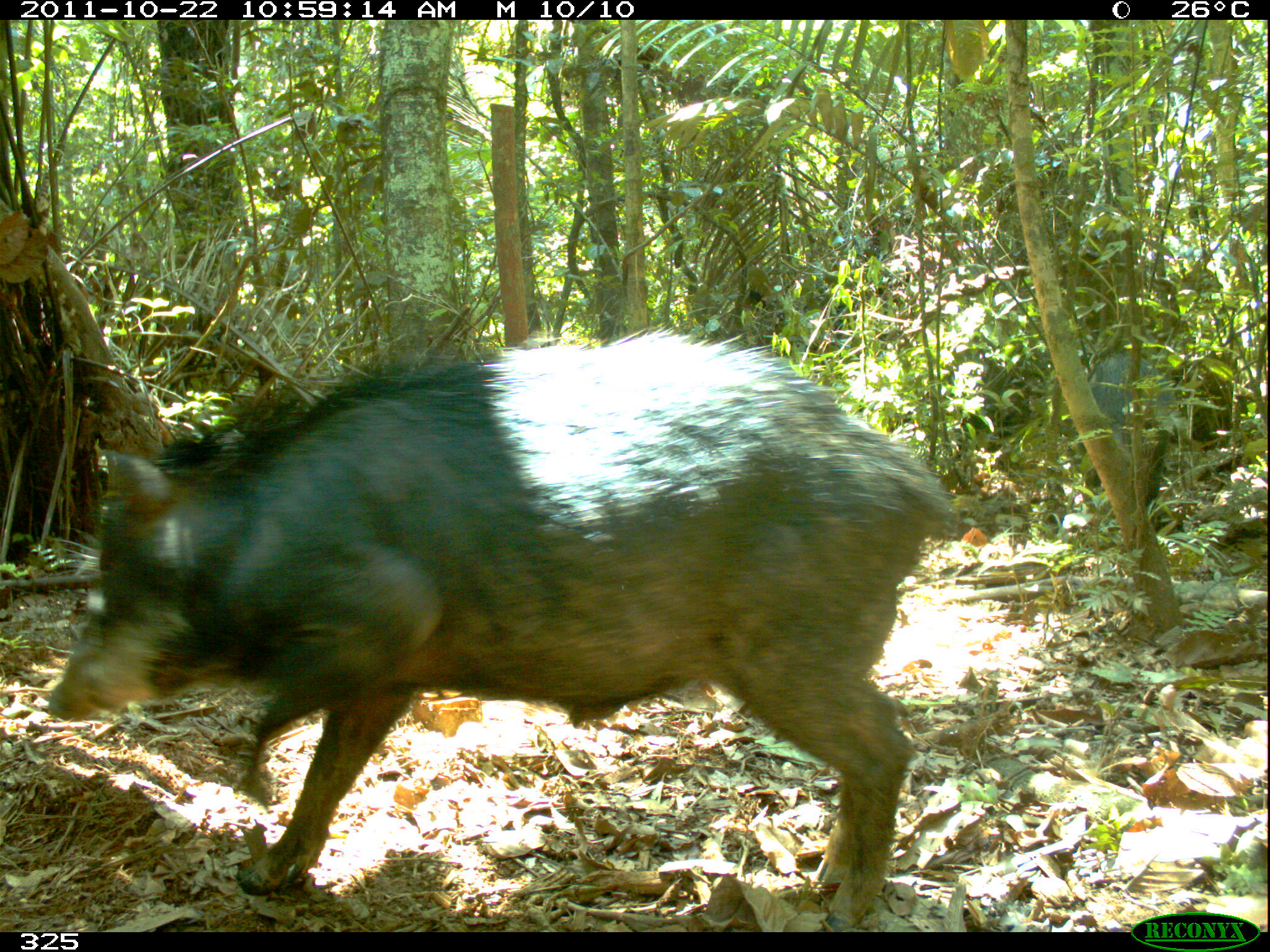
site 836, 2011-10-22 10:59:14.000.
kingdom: Animalia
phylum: Chordata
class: Mammalia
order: Artiodactyla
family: Tayassuidae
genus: Tayassu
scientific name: Tayassu pecari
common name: white-lipped peccary